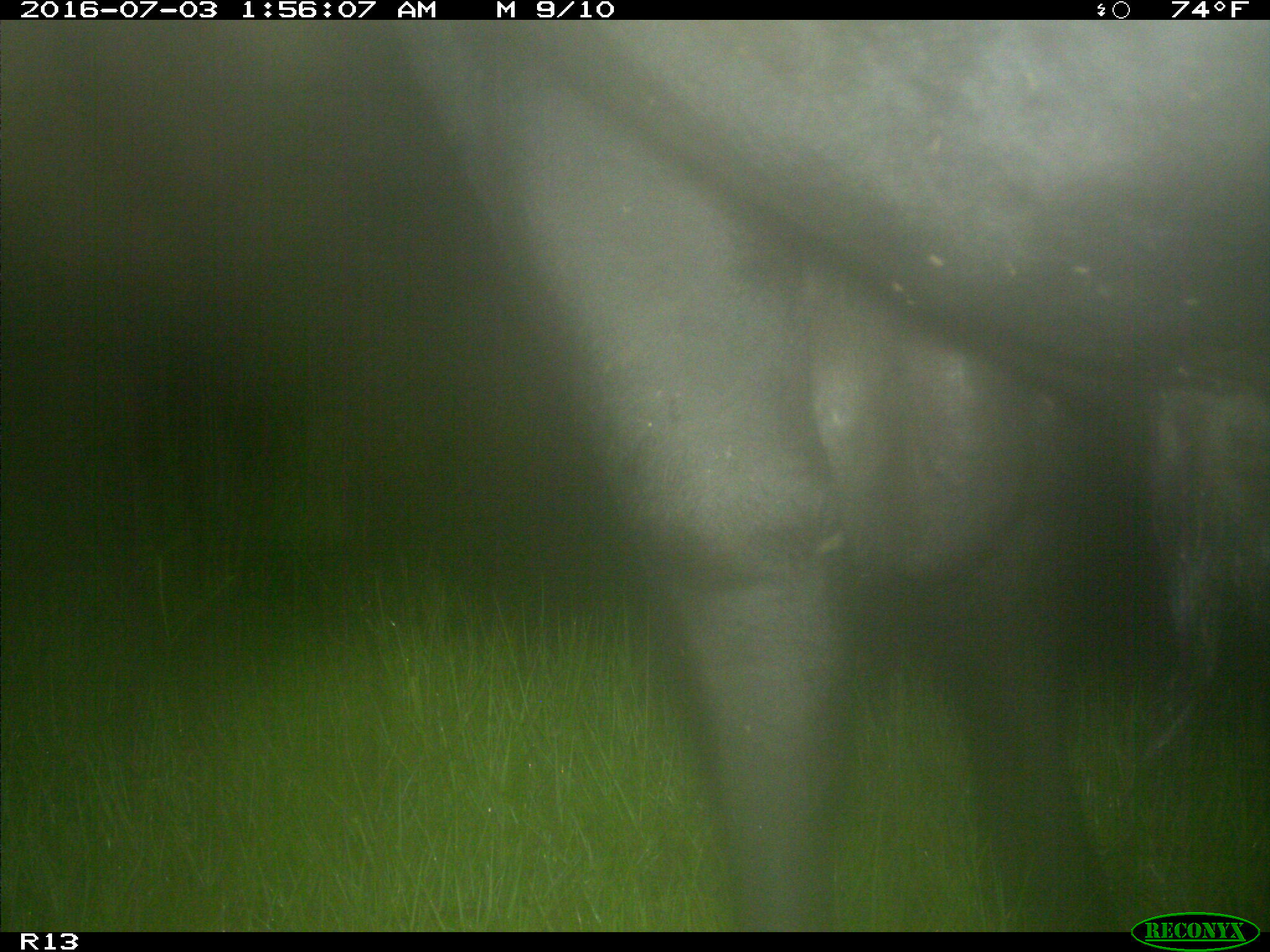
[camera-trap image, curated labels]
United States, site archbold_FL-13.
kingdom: Animalia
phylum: Chordata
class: Mammalia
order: Artiodactyla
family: Bovidae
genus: Bos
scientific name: Bos taurus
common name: domestic cow